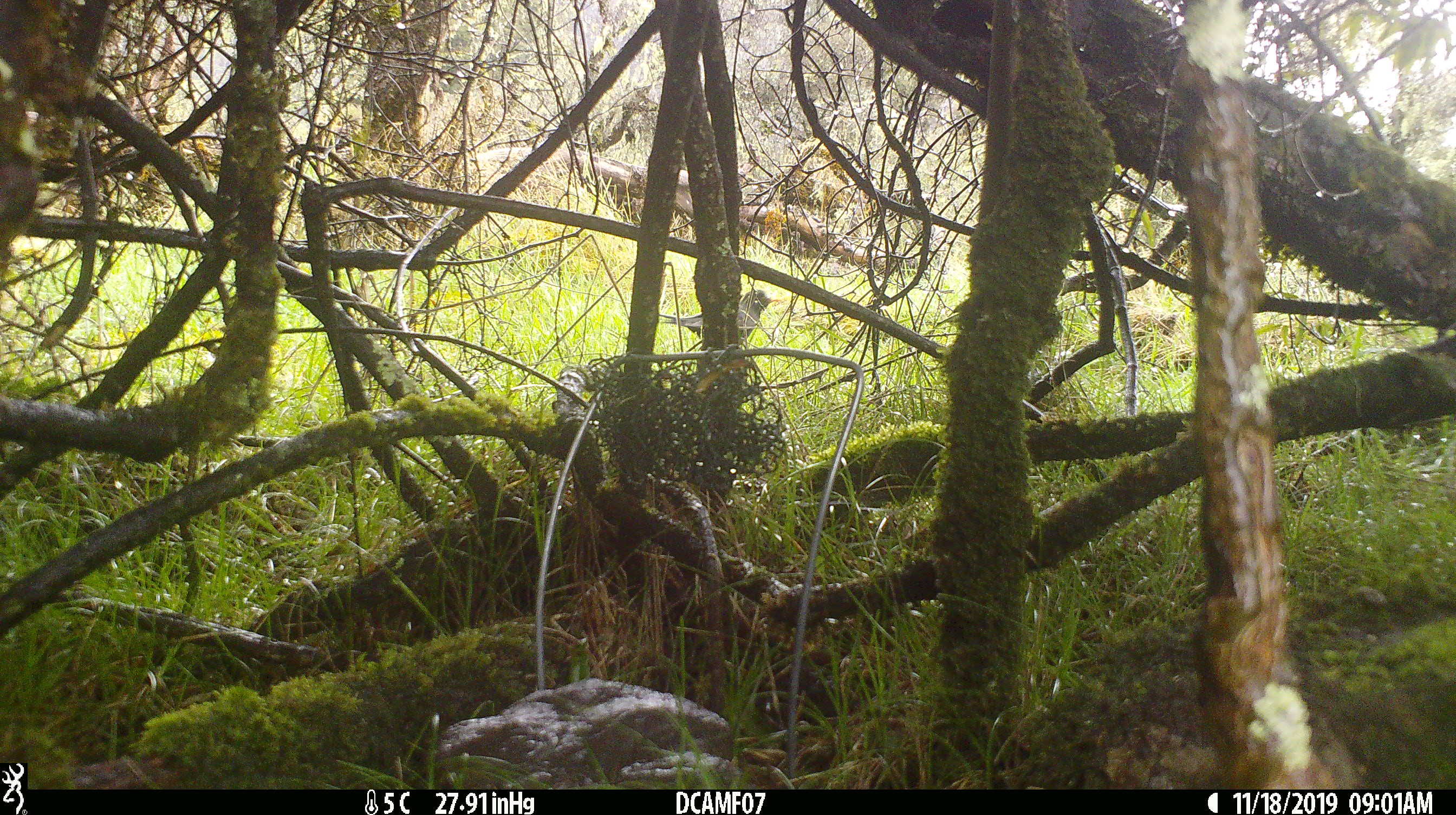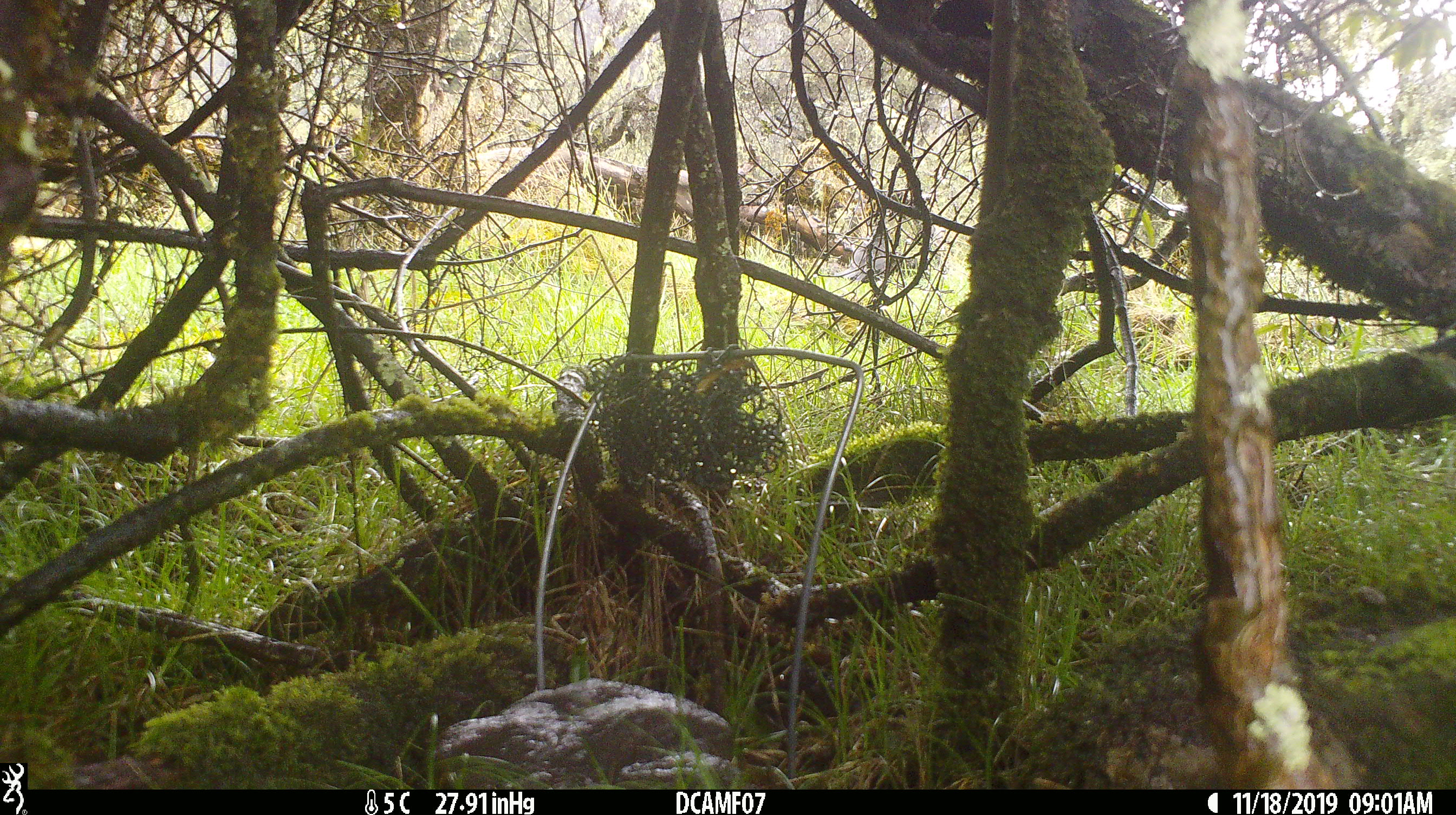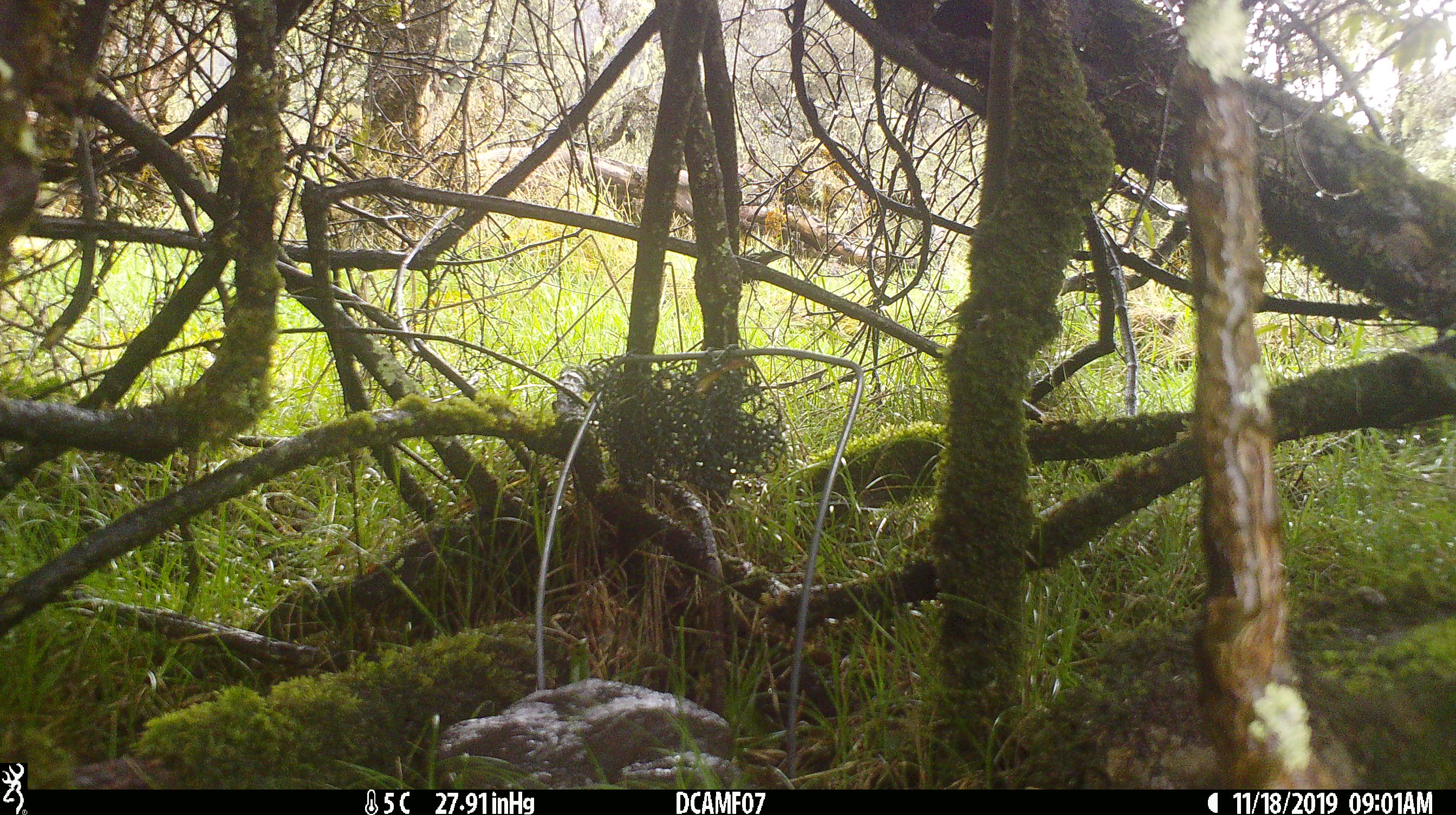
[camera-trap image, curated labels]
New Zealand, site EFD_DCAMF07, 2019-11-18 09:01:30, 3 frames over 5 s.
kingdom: Animalia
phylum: Chordata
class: Aves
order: Passeriformes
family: Turdidae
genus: Turdus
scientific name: Turdus merula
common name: eurasian blackbird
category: blackbird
Blackbird (eurasian blackbird) (Turdus merula).